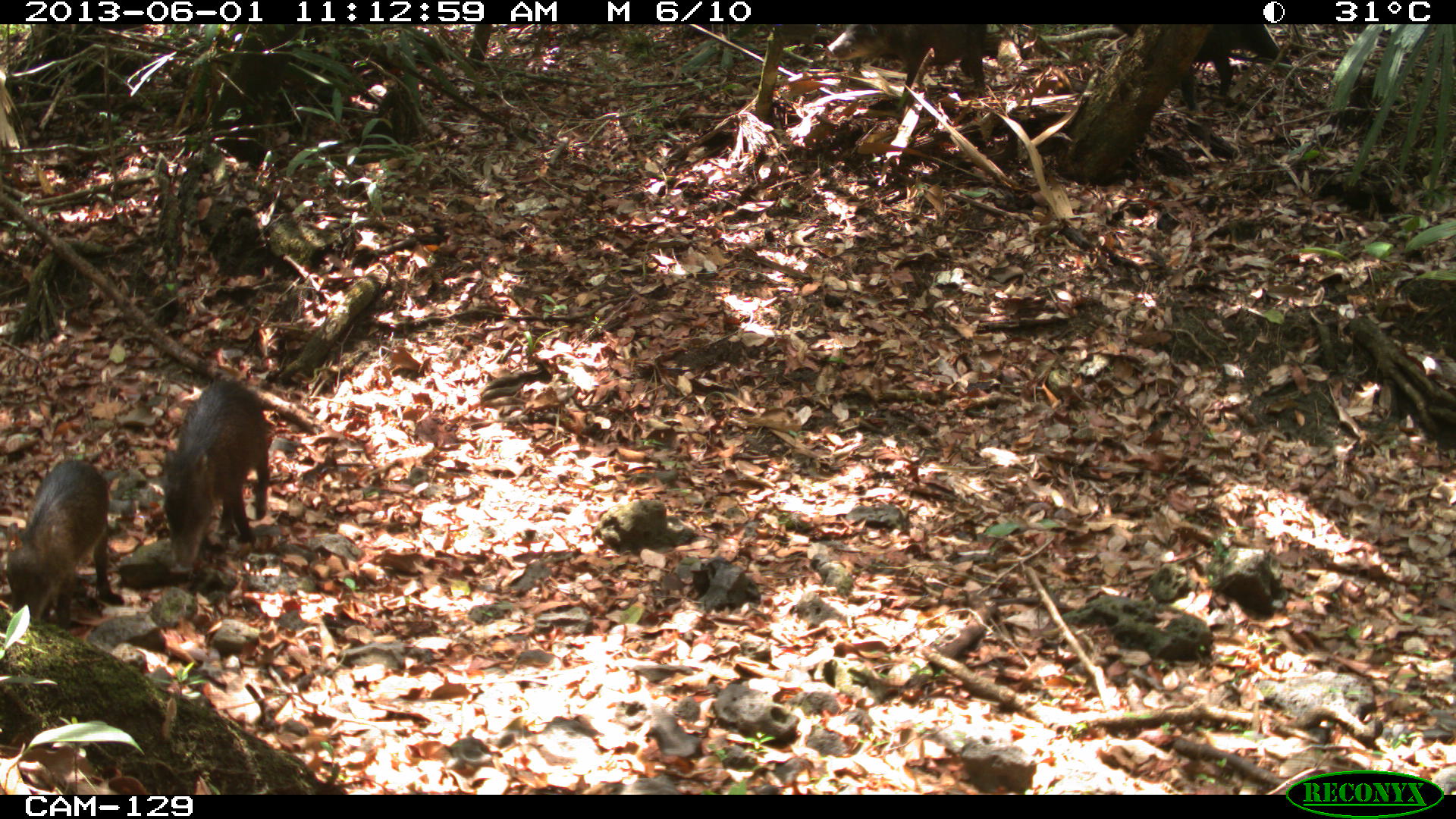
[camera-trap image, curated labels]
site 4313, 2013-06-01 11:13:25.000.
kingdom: Animalia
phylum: Chordata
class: Mammalia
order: Artiodactyla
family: Tayassuidae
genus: Tayassu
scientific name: Tayassu pecari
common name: white-lipped peccary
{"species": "Tayassu pecari (white-lipped peccary)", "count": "5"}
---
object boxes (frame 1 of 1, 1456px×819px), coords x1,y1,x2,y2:
tayassu pecari: 156,377,270,573; 3,458,124,622; 1111,21,1292,111; 824,25,997,93